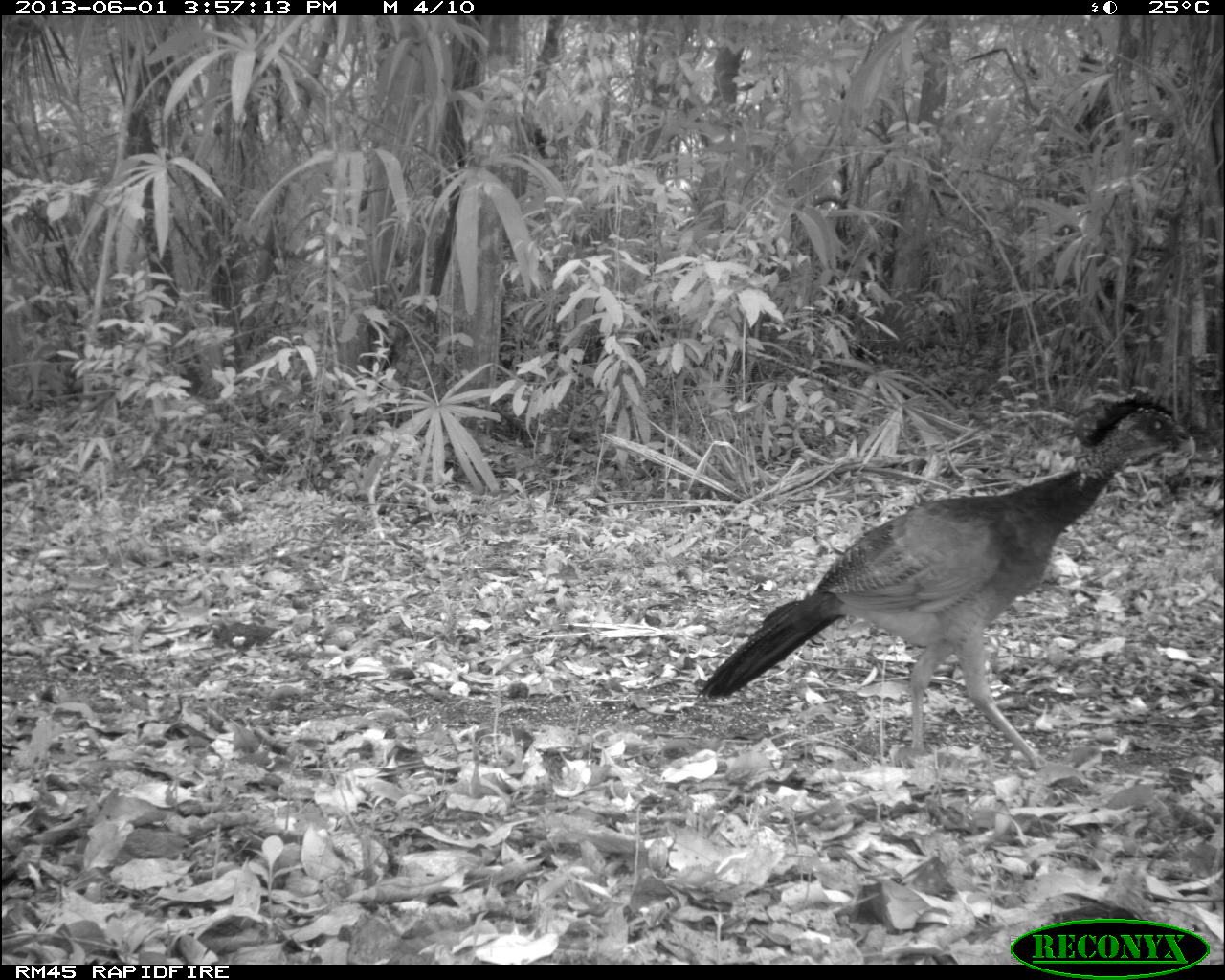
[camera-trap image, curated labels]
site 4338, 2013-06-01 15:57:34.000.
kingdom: Animalia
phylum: Chordata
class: Aves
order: Galliformes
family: Cracidae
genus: Crax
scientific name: Crax rubra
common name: great curassow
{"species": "Crax rubra (great curassow)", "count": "3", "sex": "female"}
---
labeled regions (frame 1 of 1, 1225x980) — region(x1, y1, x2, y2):
crax rubra: region(698, 397, 1194, 771)